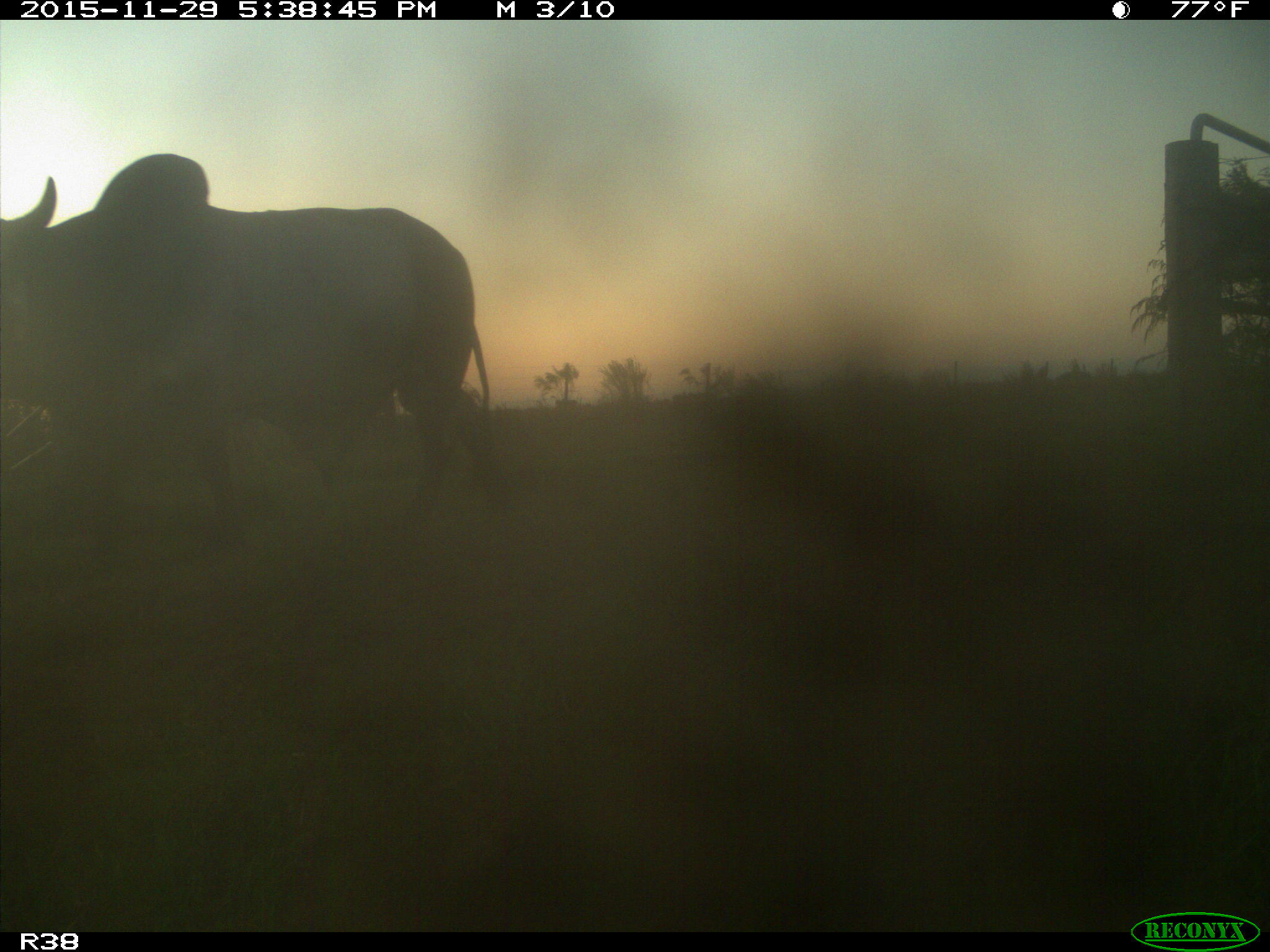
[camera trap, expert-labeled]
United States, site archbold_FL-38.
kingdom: Animalia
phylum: Chordata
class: Mammalia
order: Artiodactyla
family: Bovidae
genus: Bos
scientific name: Bos taurus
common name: domestic cow